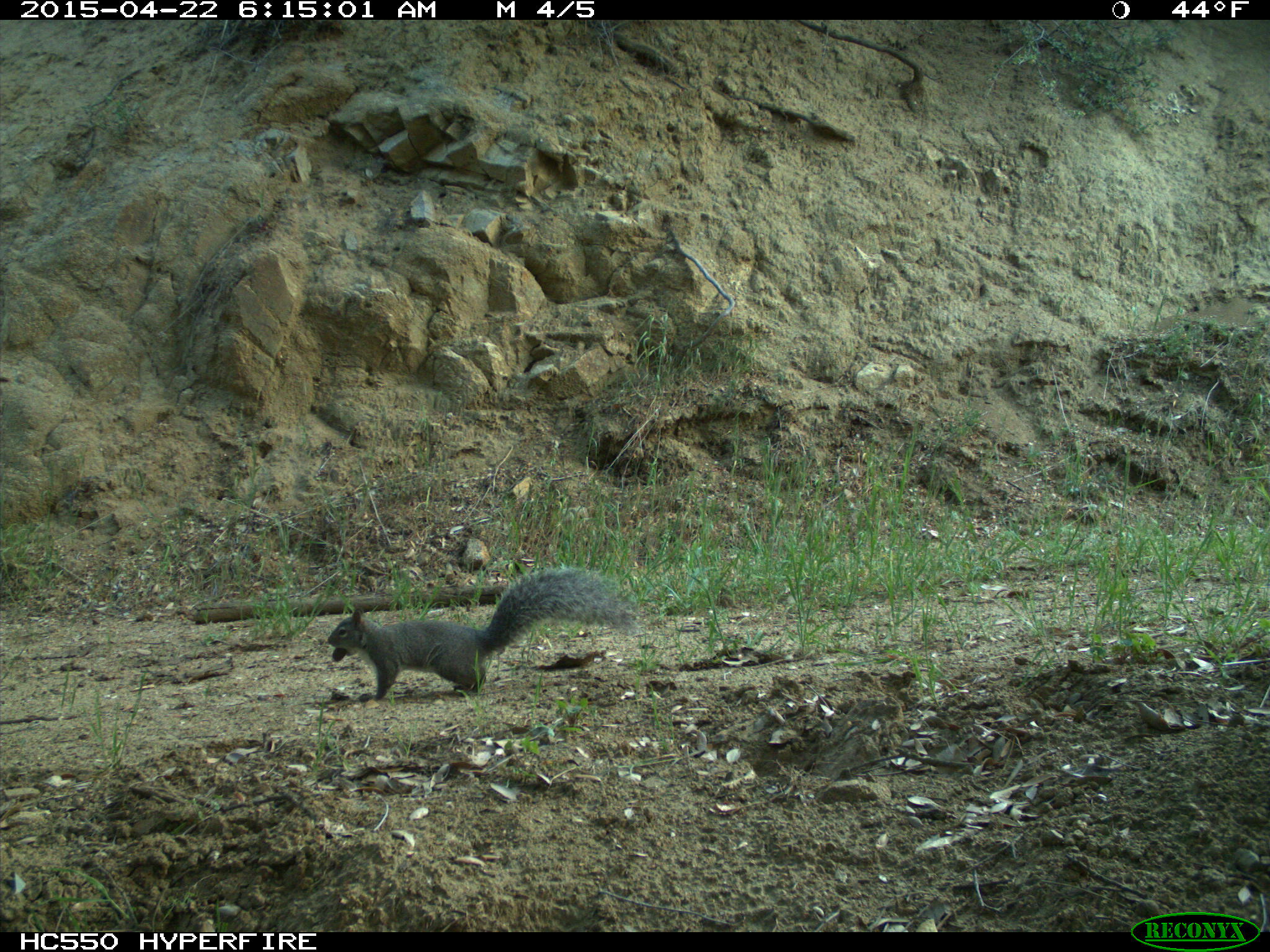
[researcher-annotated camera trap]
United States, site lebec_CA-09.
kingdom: Animalia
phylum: Chordata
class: Mammalia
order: Rodentia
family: Sciuridae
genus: Sciurus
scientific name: Sciurus carolinensis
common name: eastern gray squirrel